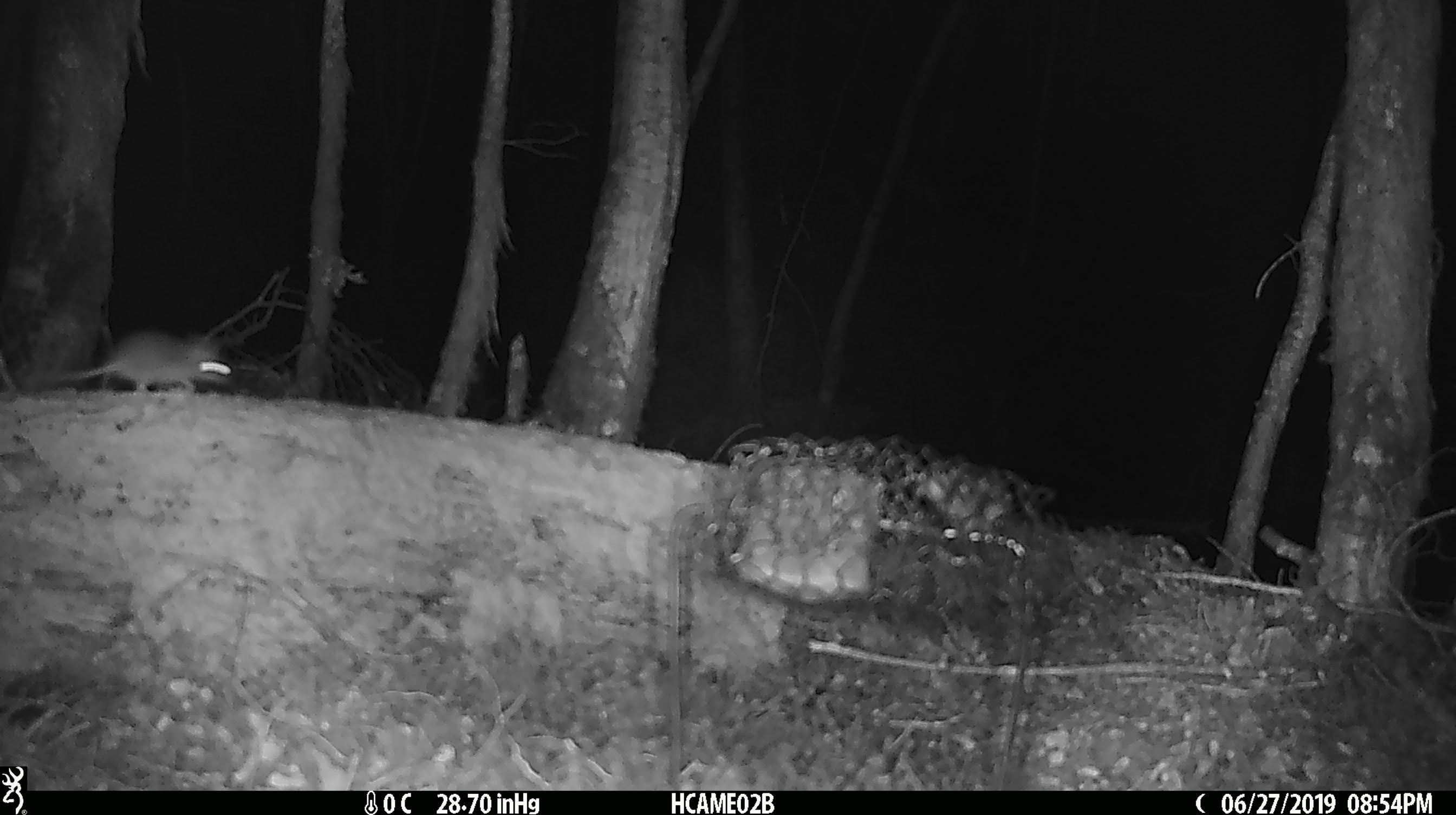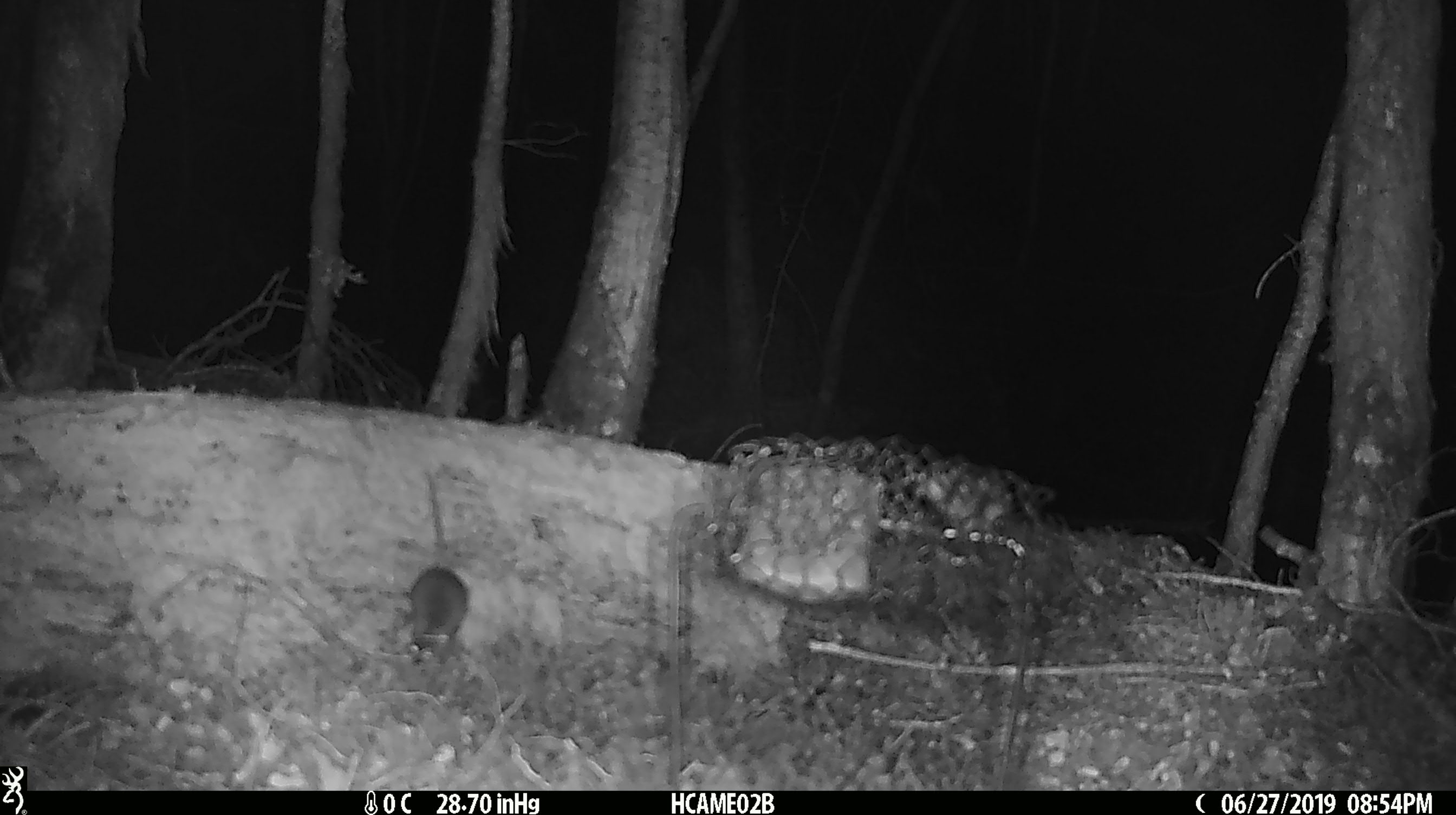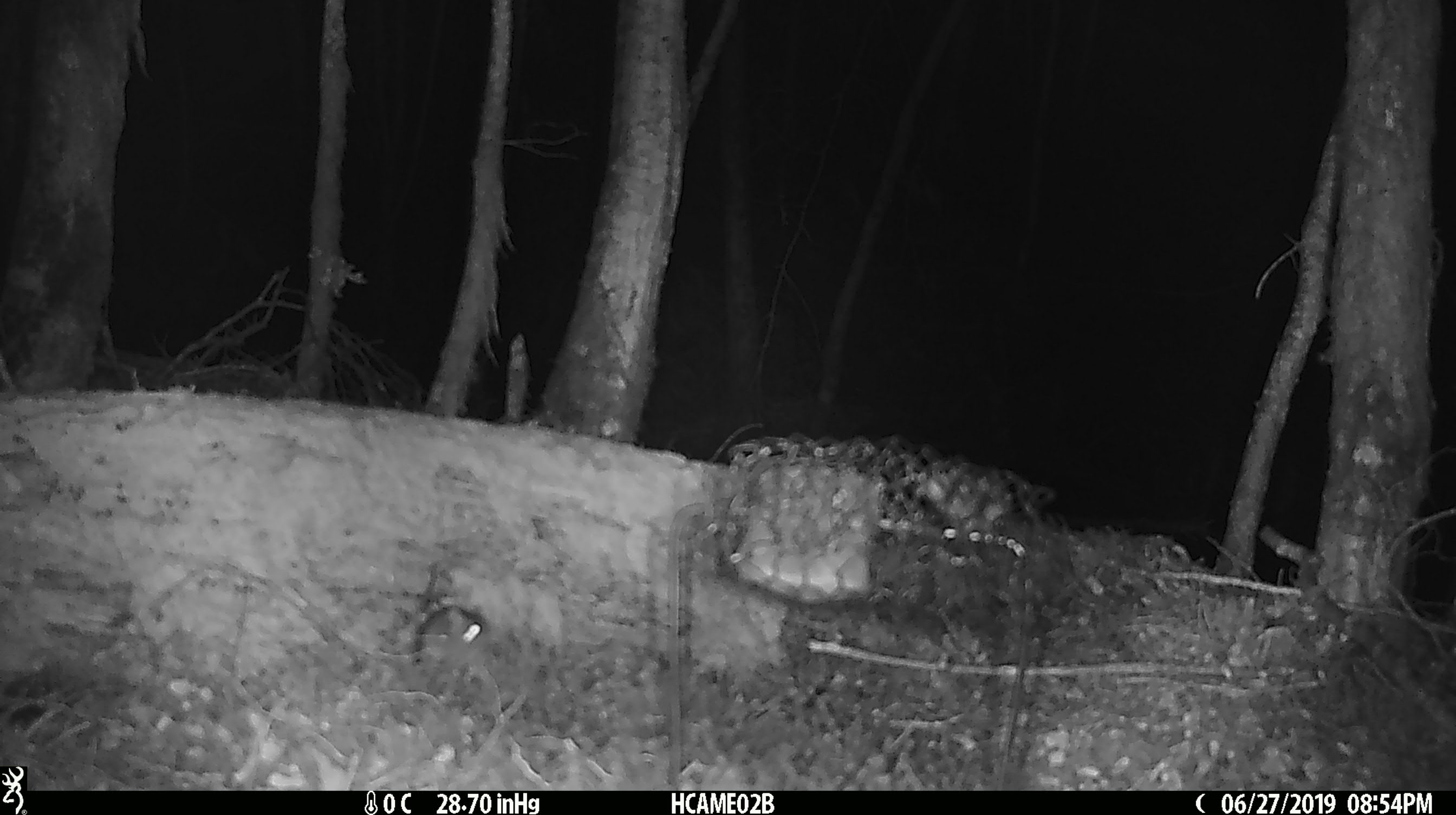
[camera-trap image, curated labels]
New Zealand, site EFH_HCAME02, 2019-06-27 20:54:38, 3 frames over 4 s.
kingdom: Animalia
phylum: Chordata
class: Mammalia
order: Rodentia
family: Muridae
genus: Mus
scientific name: Mus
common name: mouse